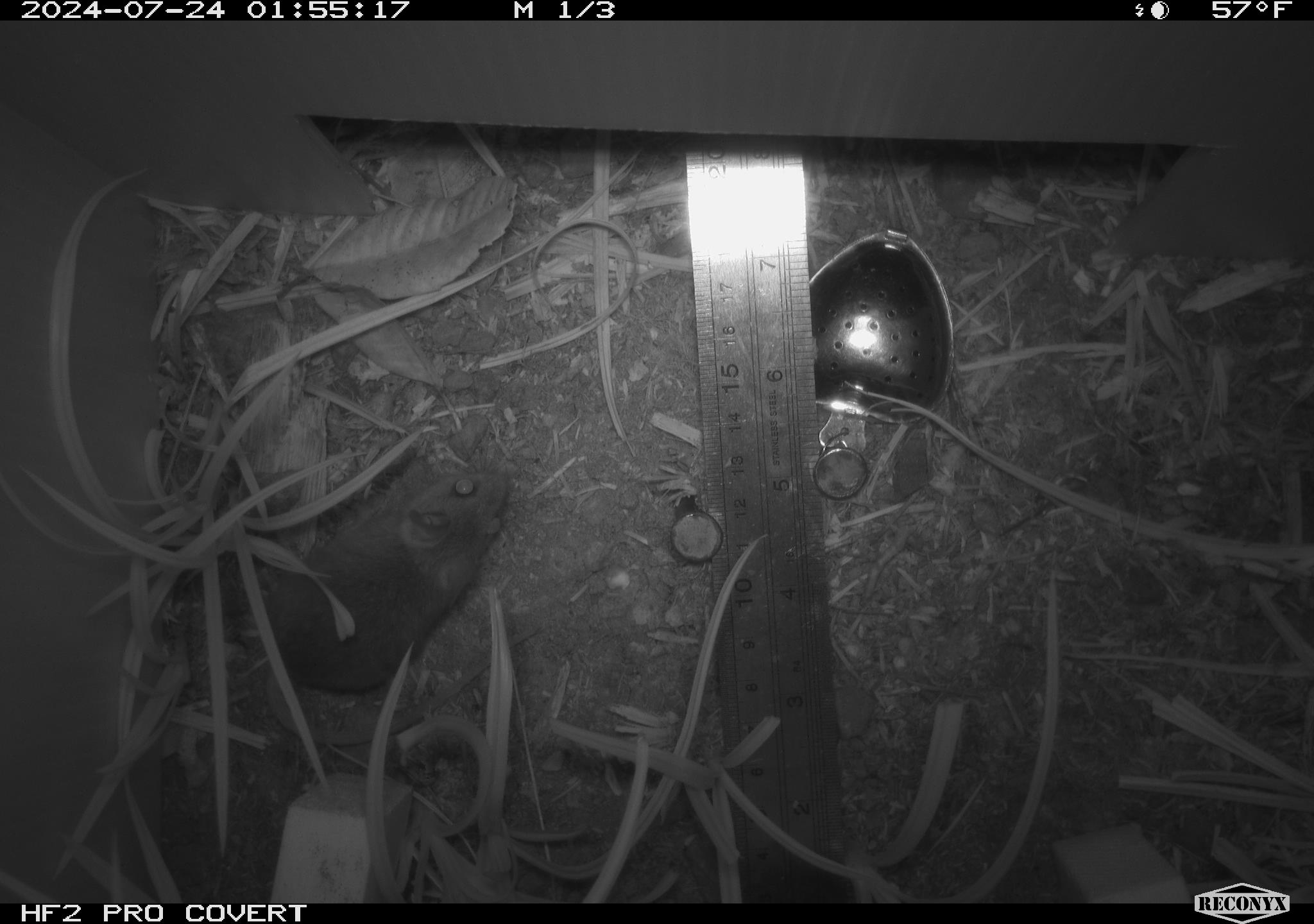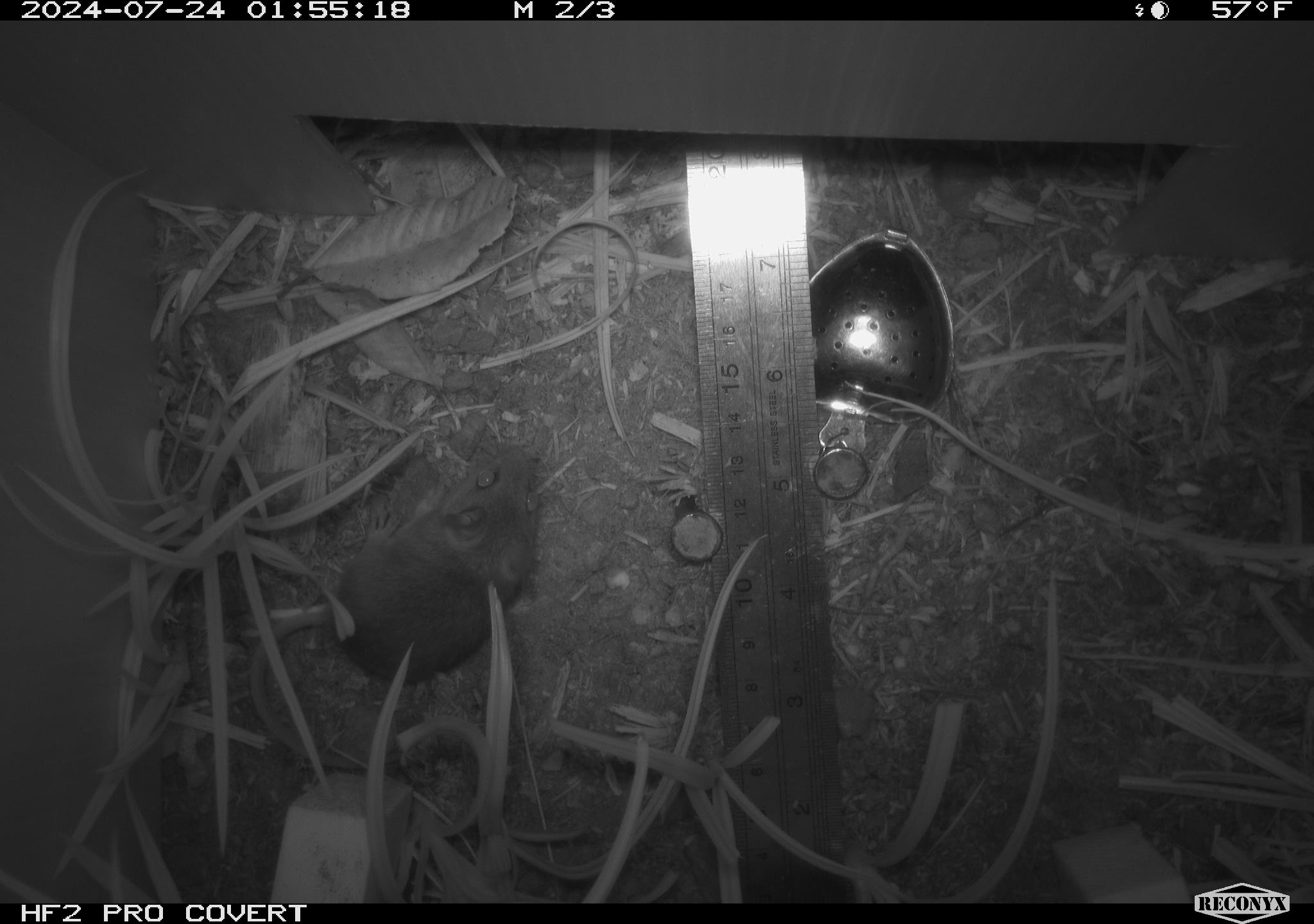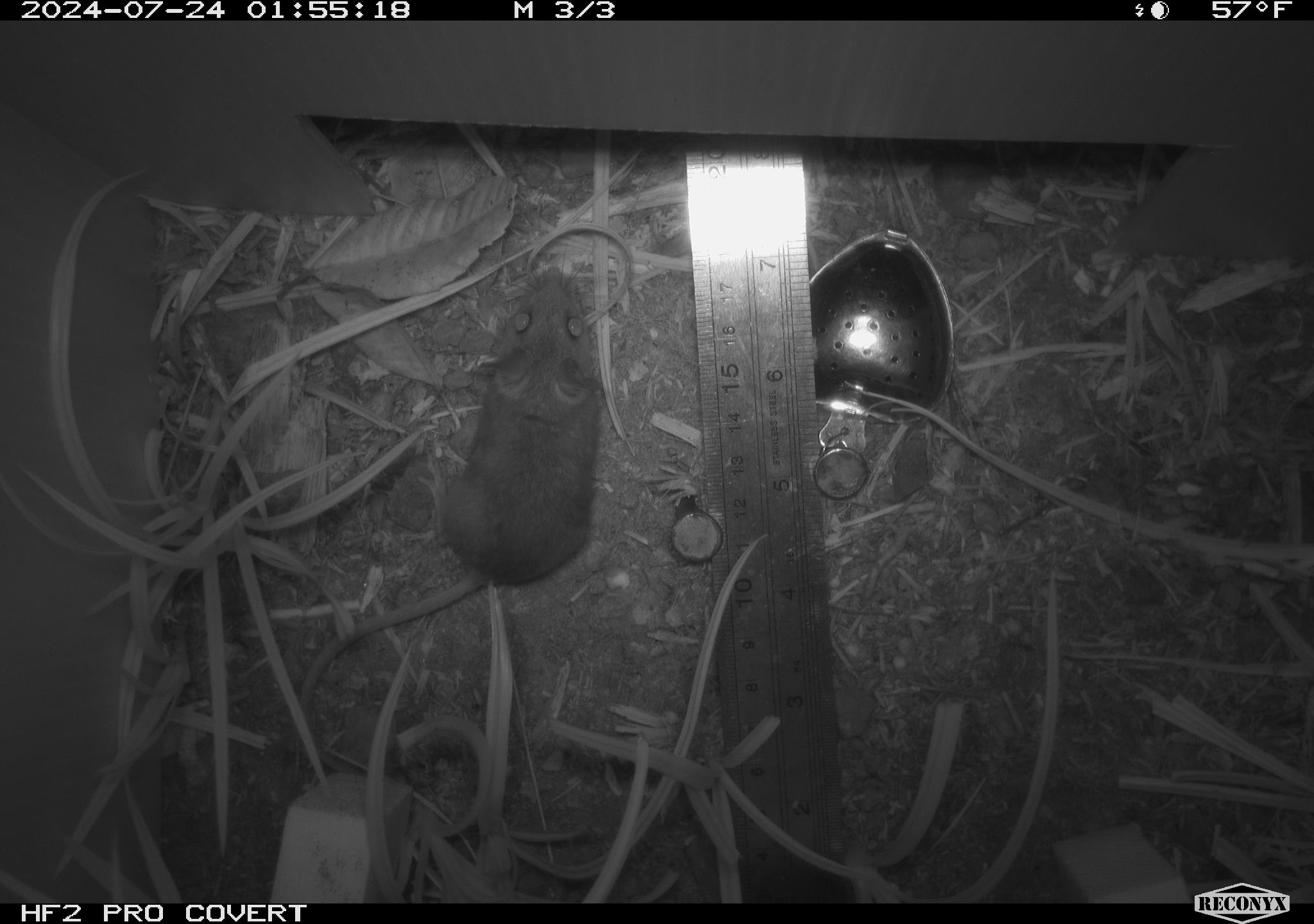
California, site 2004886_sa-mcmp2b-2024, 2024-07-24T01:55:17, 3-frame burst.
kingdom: Animalia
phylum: Chordata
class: Mammalia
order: Rodentia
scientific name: Rodentia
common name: mouse species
Mouse species (Rodentia).